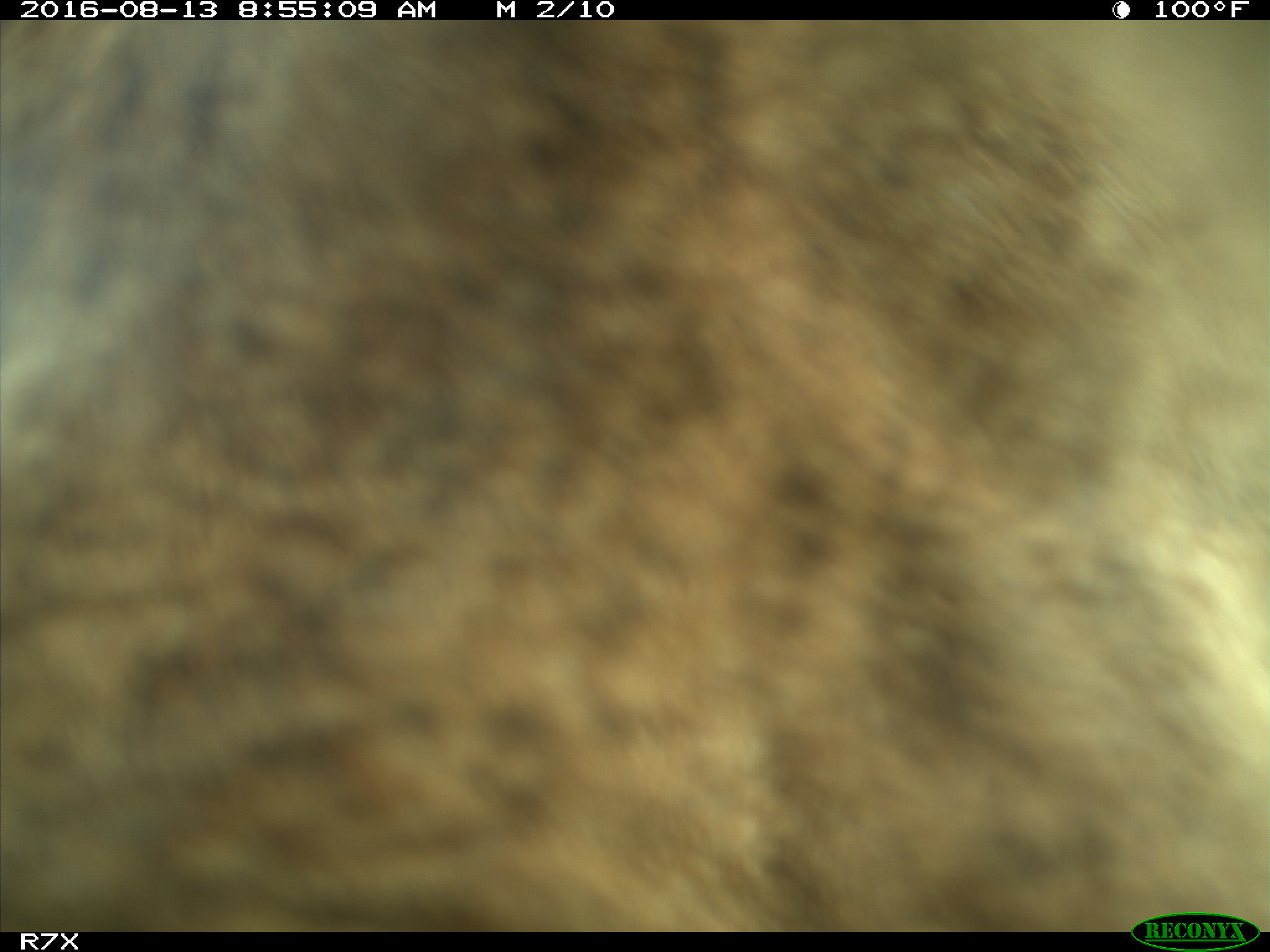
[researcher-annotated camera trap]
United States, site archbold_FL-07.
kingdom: Animalia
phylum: Chordata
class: Mammalia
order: Artiodactyla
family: Bovidae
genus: Bos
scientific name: Bos taurus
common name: domestic cow